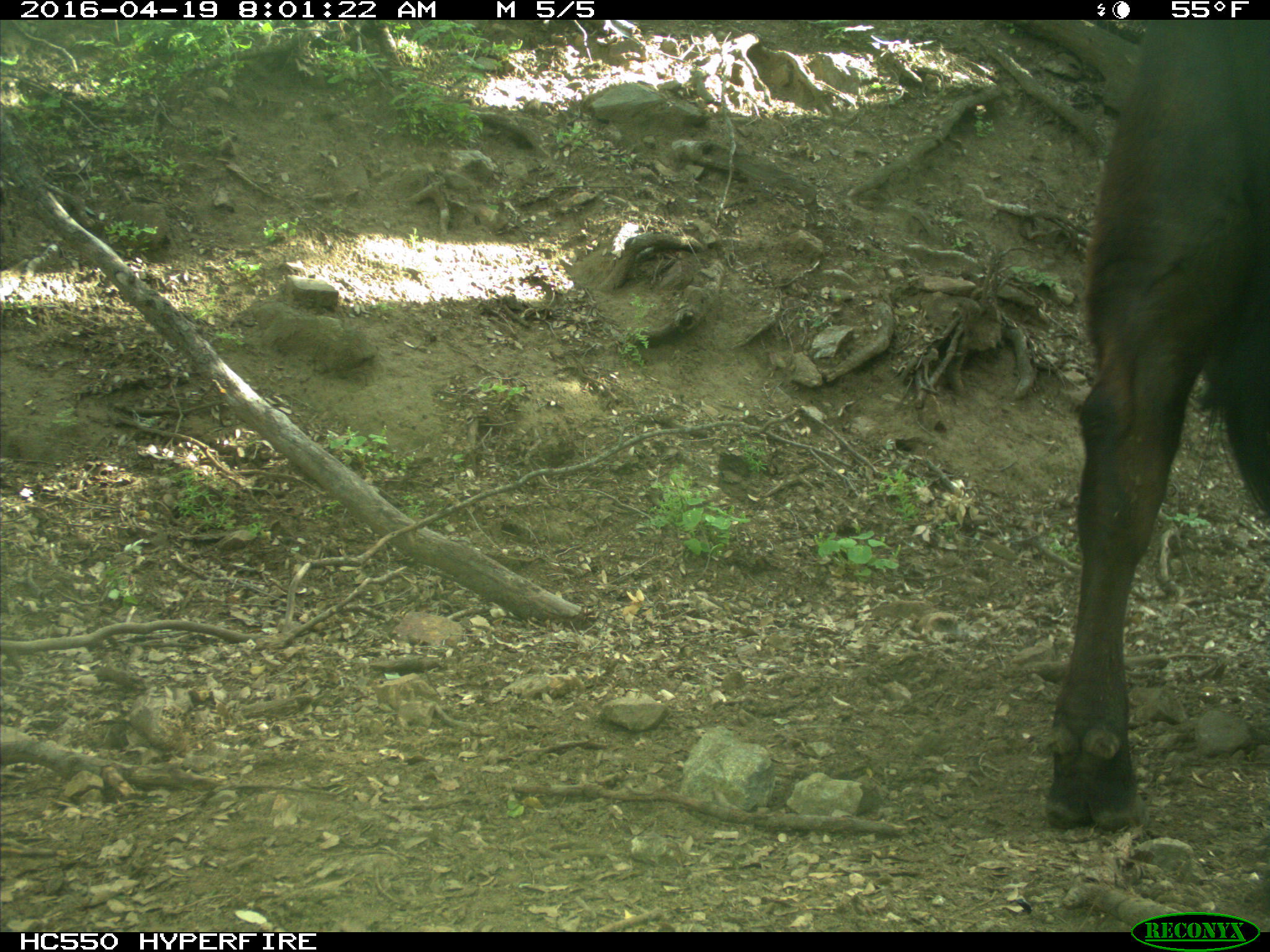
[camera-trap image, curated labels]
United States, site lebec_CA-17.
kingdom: Animalia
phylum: Chordata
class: Mammalia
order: Artiodactyla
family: Bovidae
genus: Bos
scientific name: Bos taurus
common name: domestic cow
Bos taurus (domestic cow).